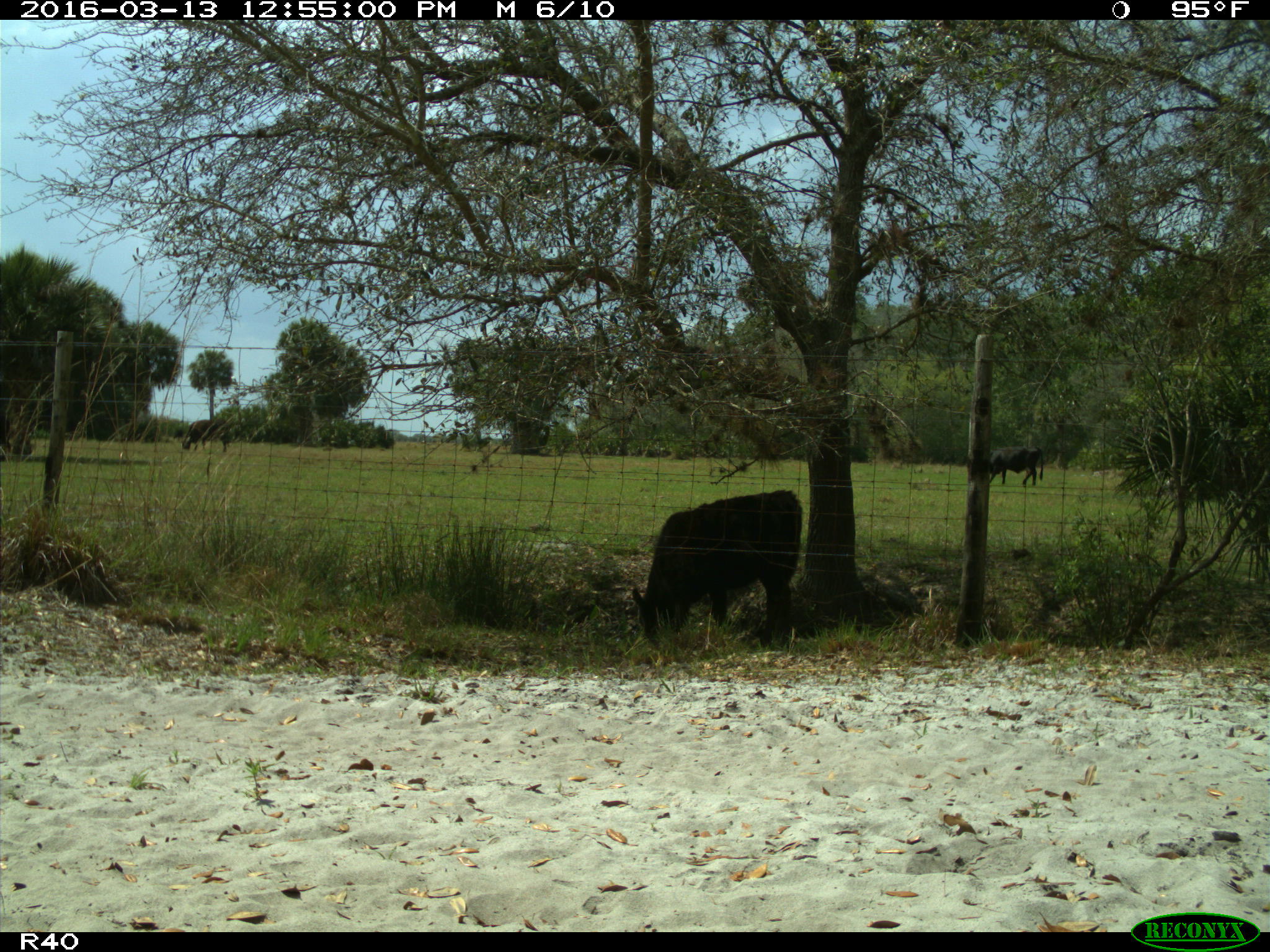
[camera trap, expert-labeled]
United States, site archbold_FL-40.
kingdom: Animalia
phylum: Chordata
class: Mammalia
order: Artiodactyla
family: Bovidae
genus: Bos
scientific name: Bos taurus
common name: domestic cow